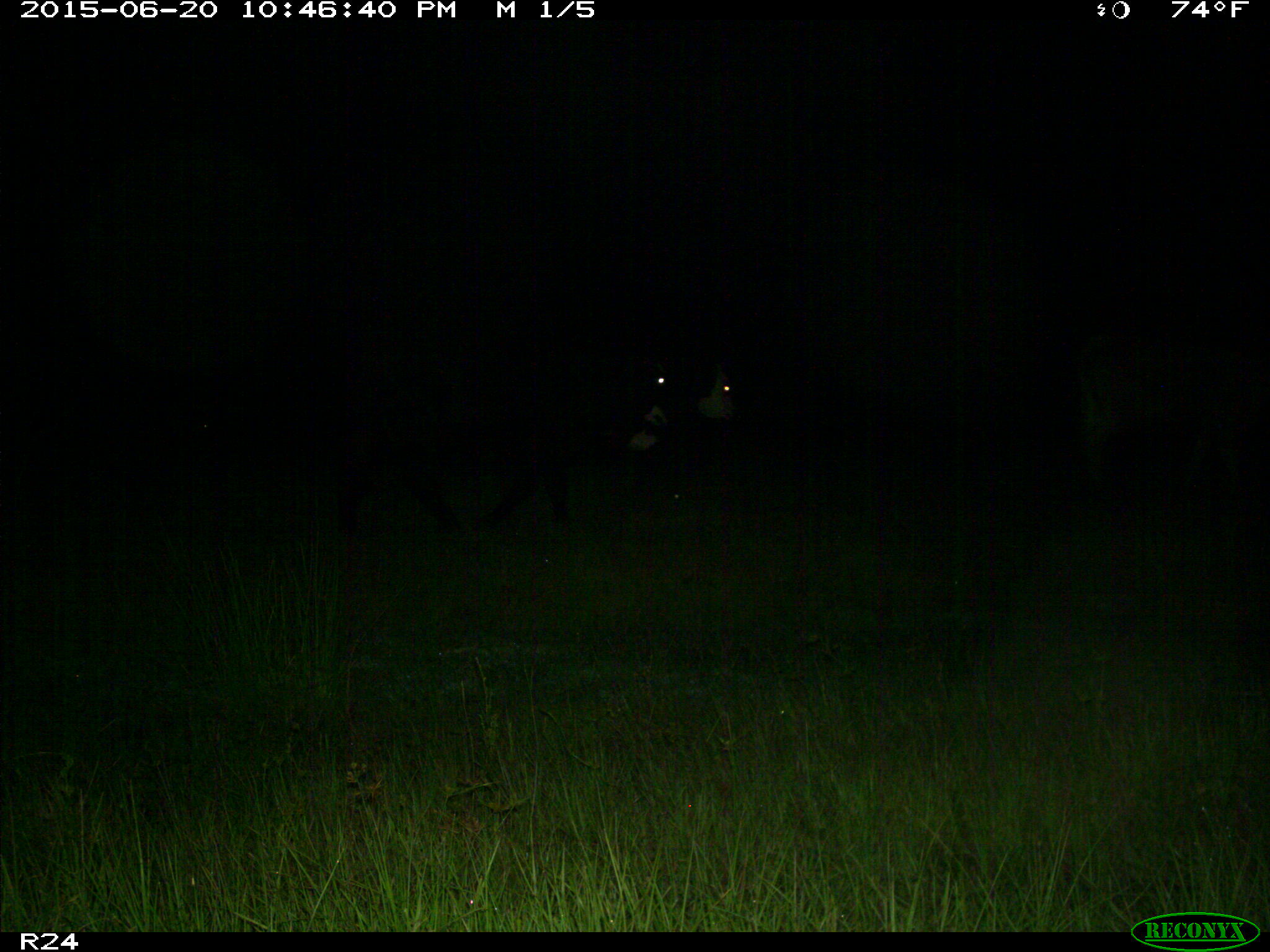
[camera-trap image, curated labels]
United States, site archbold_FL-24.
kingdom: Animalia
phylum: Chordata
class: Mammalia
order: Artiodactyla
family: Bovidae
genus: Bos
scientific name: Bos taurus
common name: domestic cow